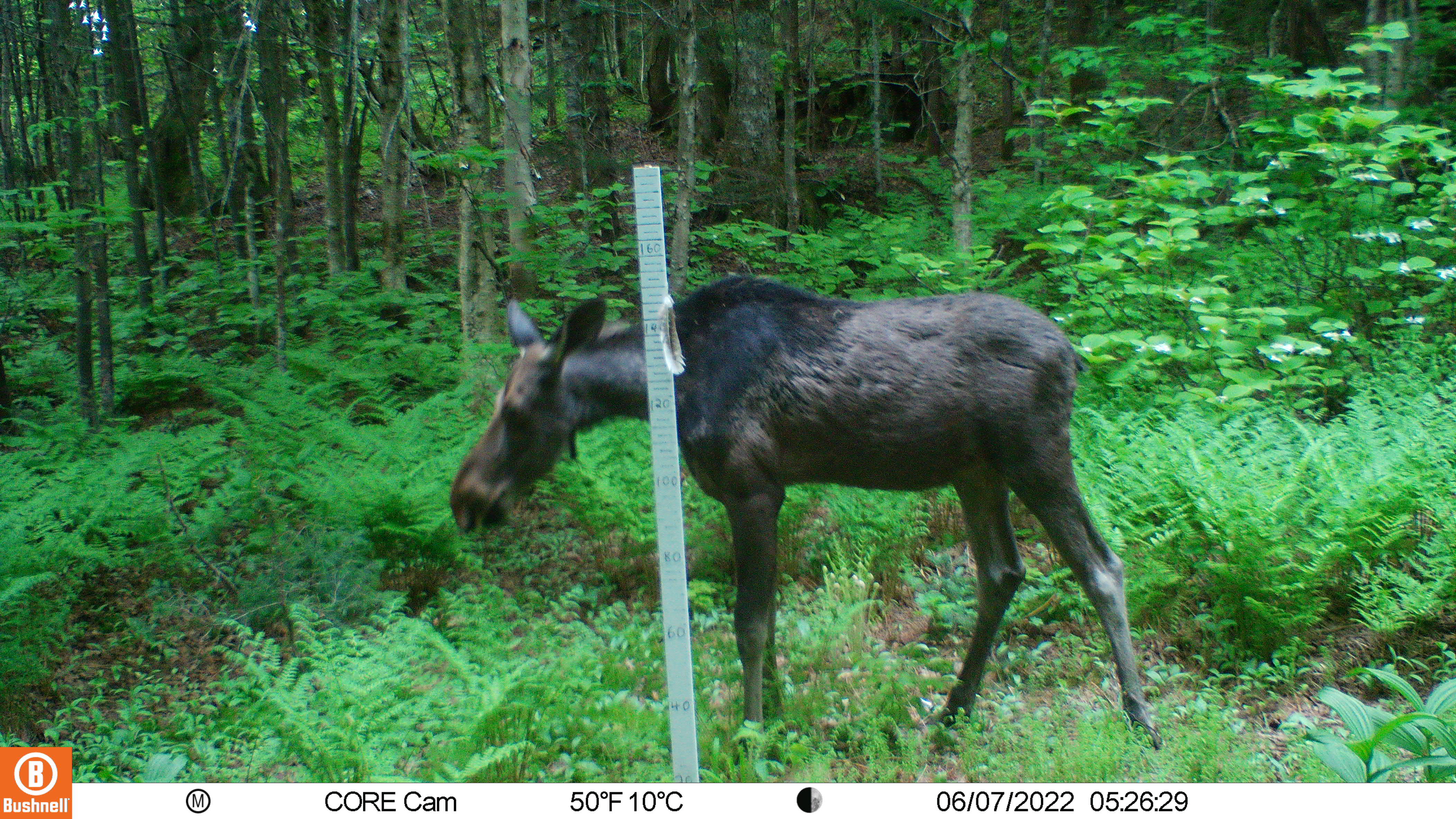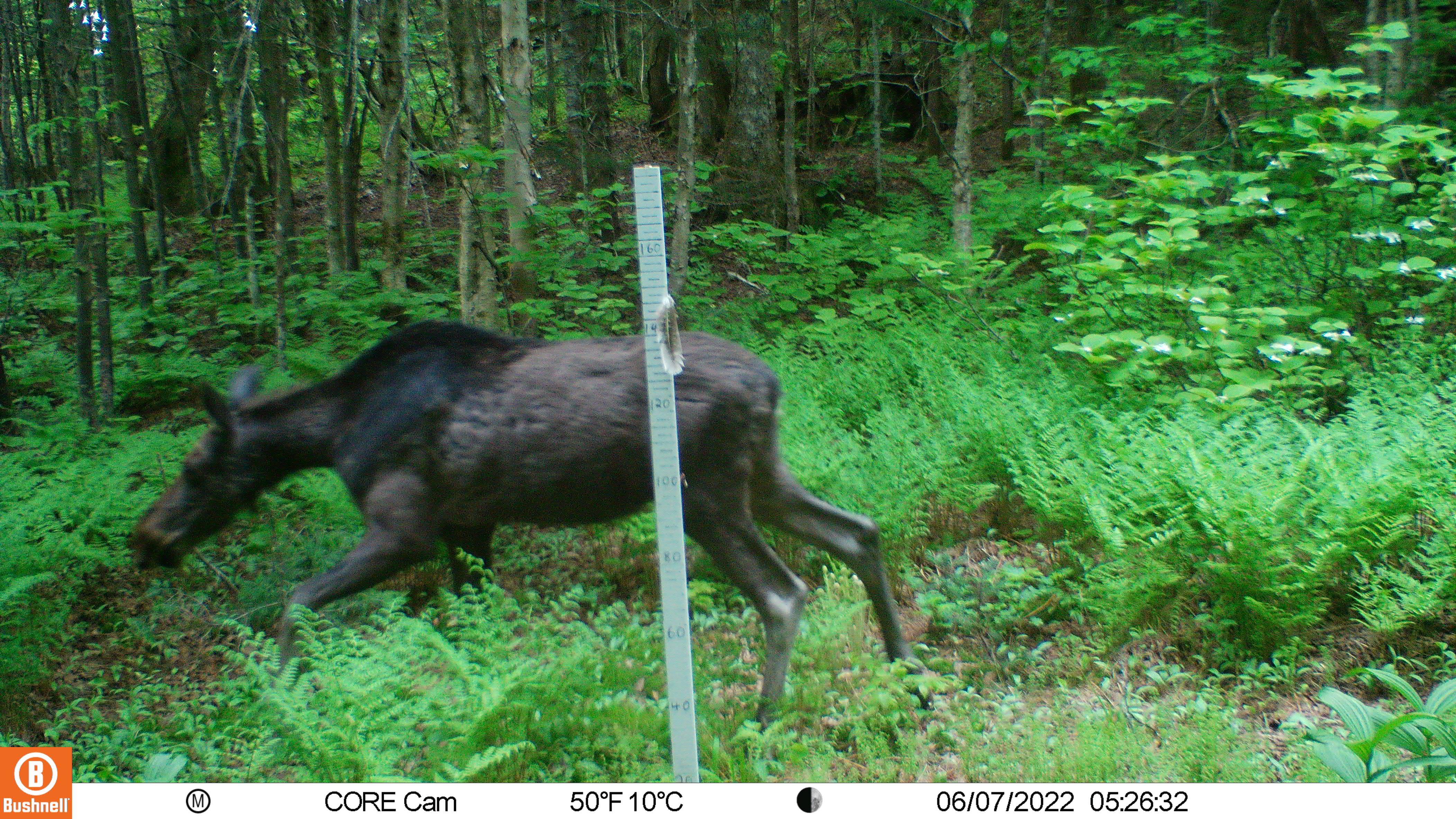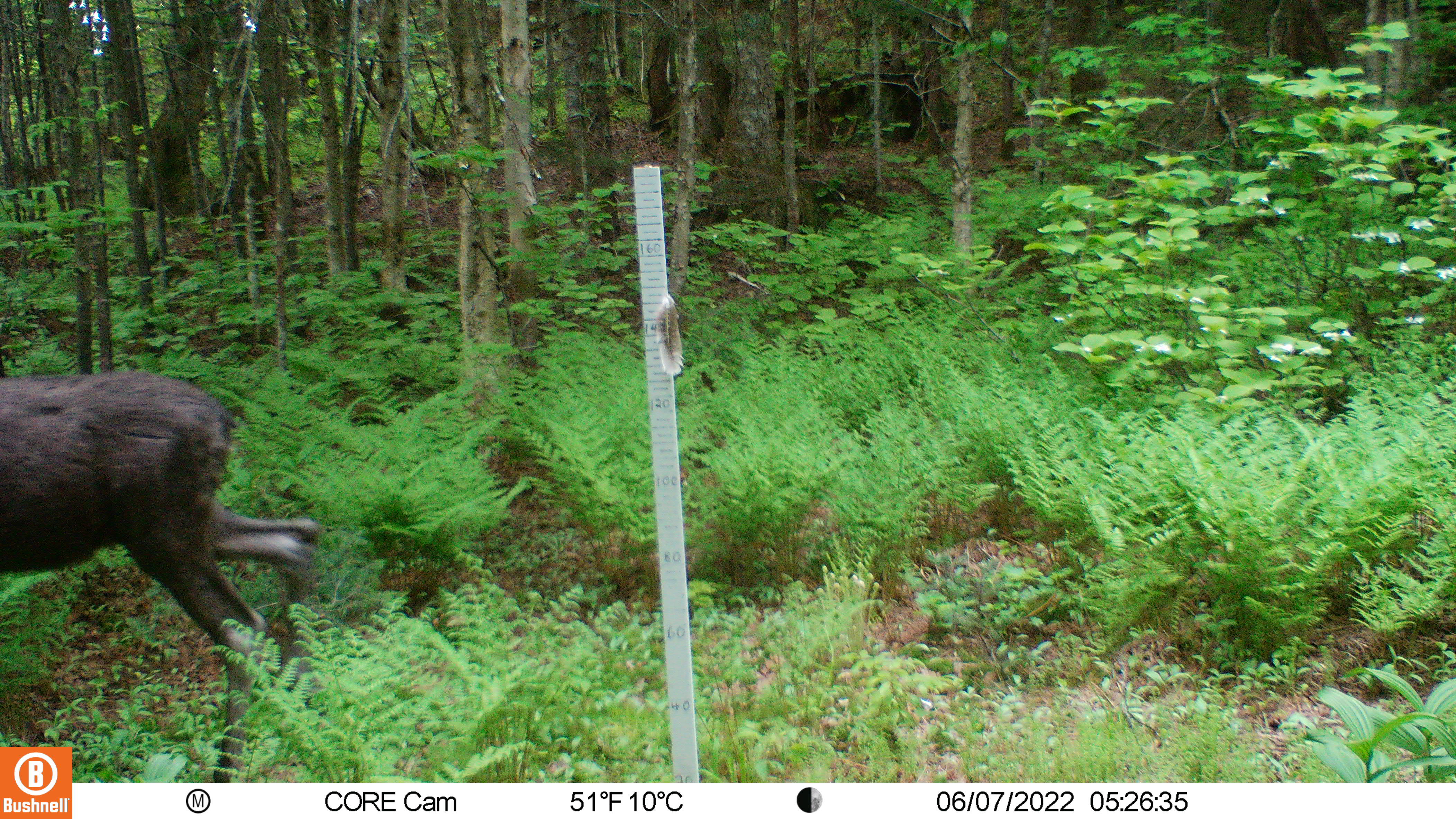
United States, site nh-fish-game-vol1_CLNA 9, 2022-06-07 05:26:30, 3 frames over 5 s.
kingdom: Animalia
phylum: Chordata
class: Mammalia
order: Artiodactyla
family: Cervidae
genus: Alces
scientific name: Alces alces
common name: moose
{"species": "moose (Alces alces)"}